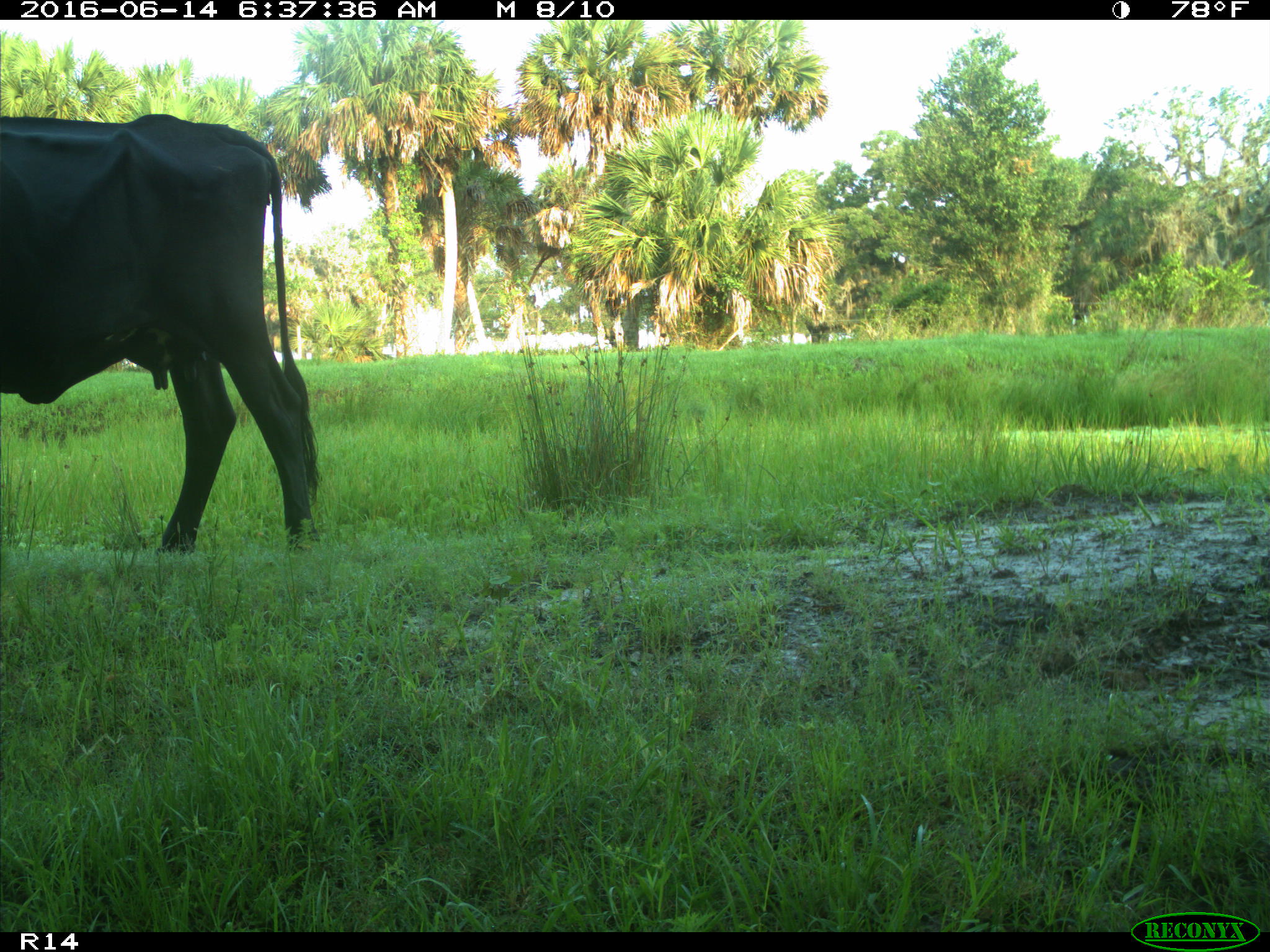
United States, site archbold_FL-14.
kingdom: Animalia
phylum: Chordata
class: Mammalia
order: Artiodactyla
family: Bovidae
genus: Bos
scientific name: Bos taurus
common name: domestic cow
Bos taurus (domestic cow).